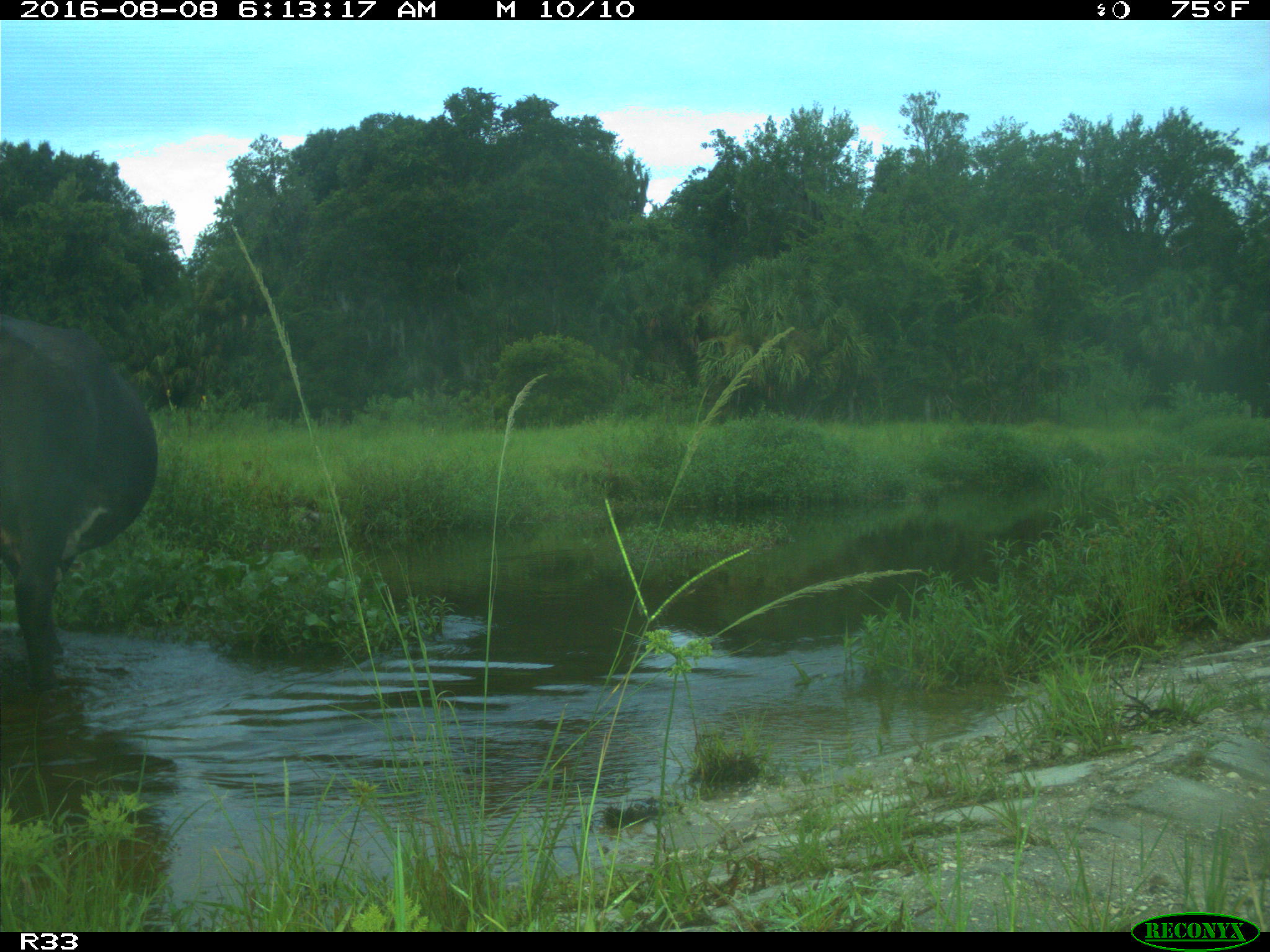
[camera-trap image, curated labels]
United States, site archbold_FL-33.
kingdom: Animalia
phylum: Chordata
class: Mammalia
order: Artiodactyla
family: Bovidae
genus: Bos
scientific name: Bos taurus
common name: domestic cow